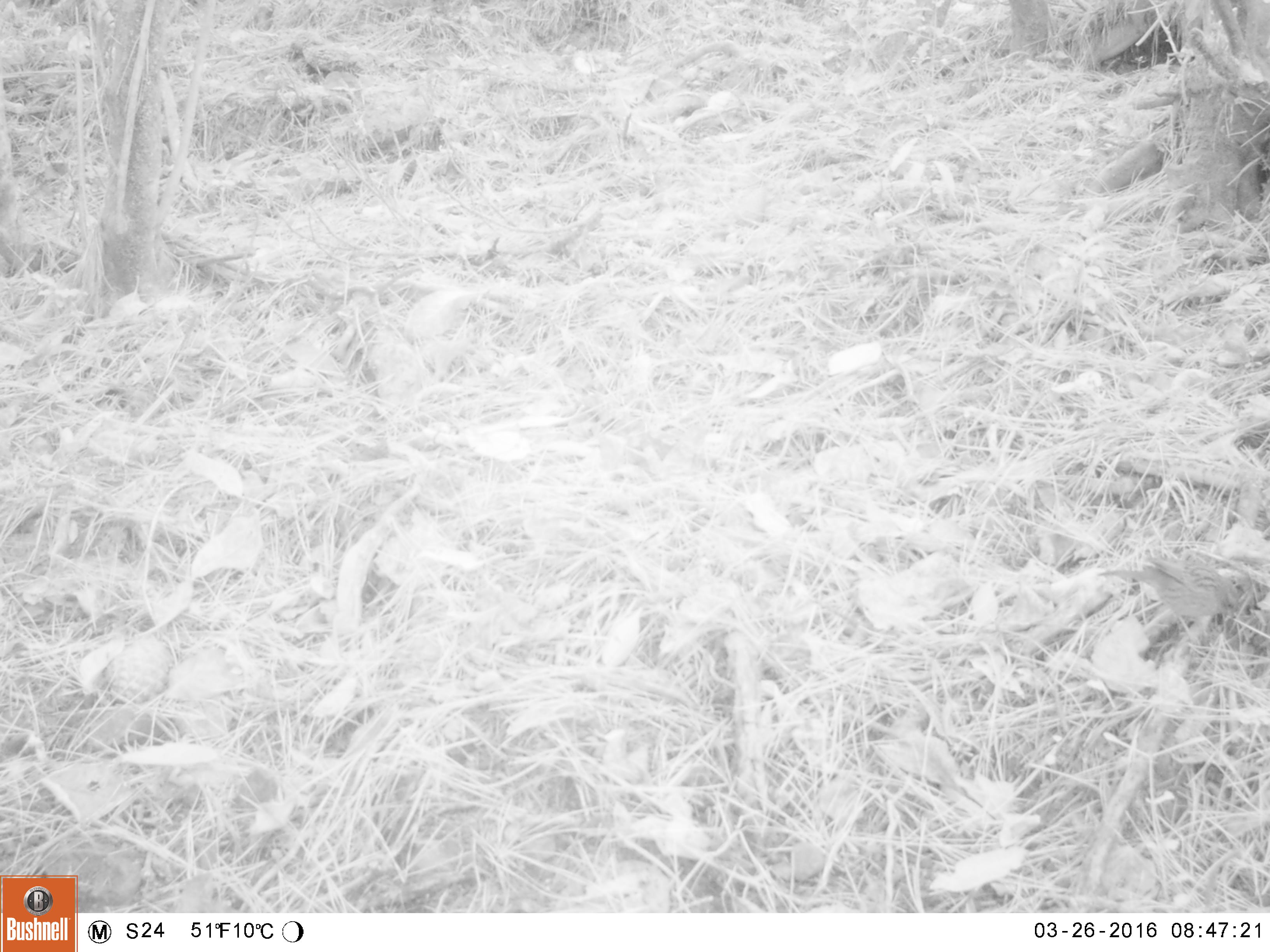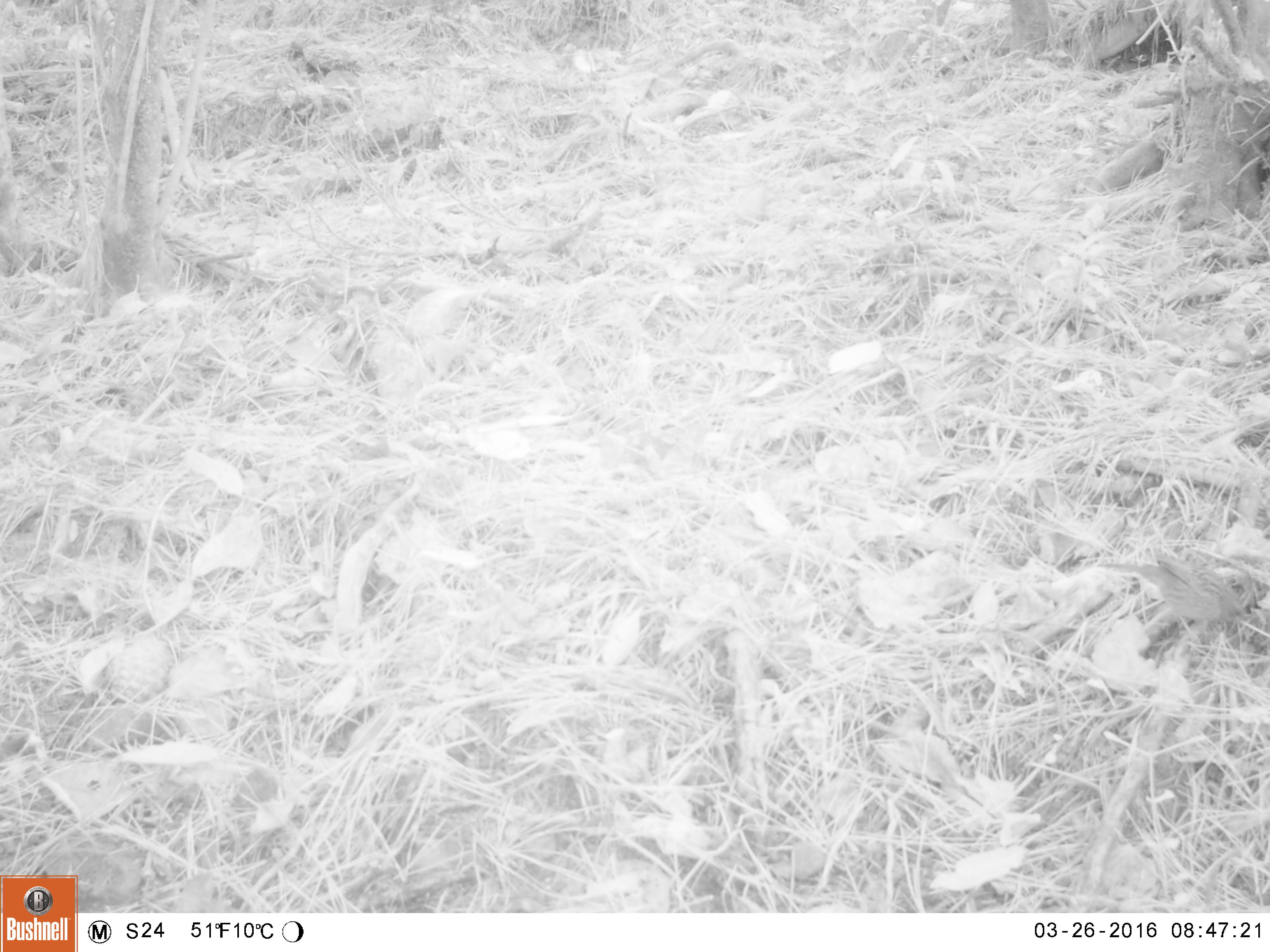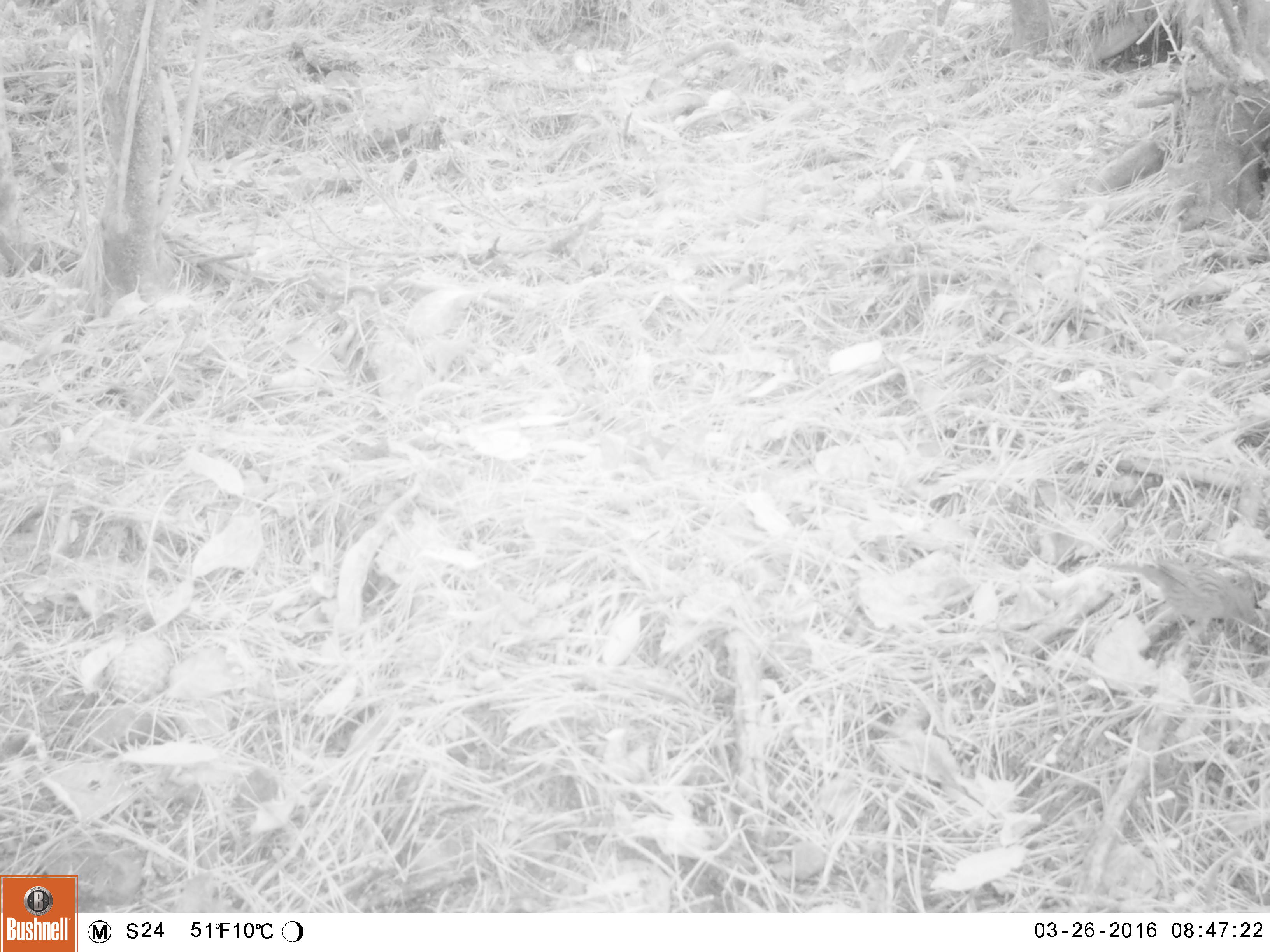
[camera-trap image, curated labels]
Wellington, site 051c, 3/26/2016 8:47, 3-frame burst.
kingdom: Animalia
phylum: Chordata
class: Aves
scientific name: Aves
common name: bird